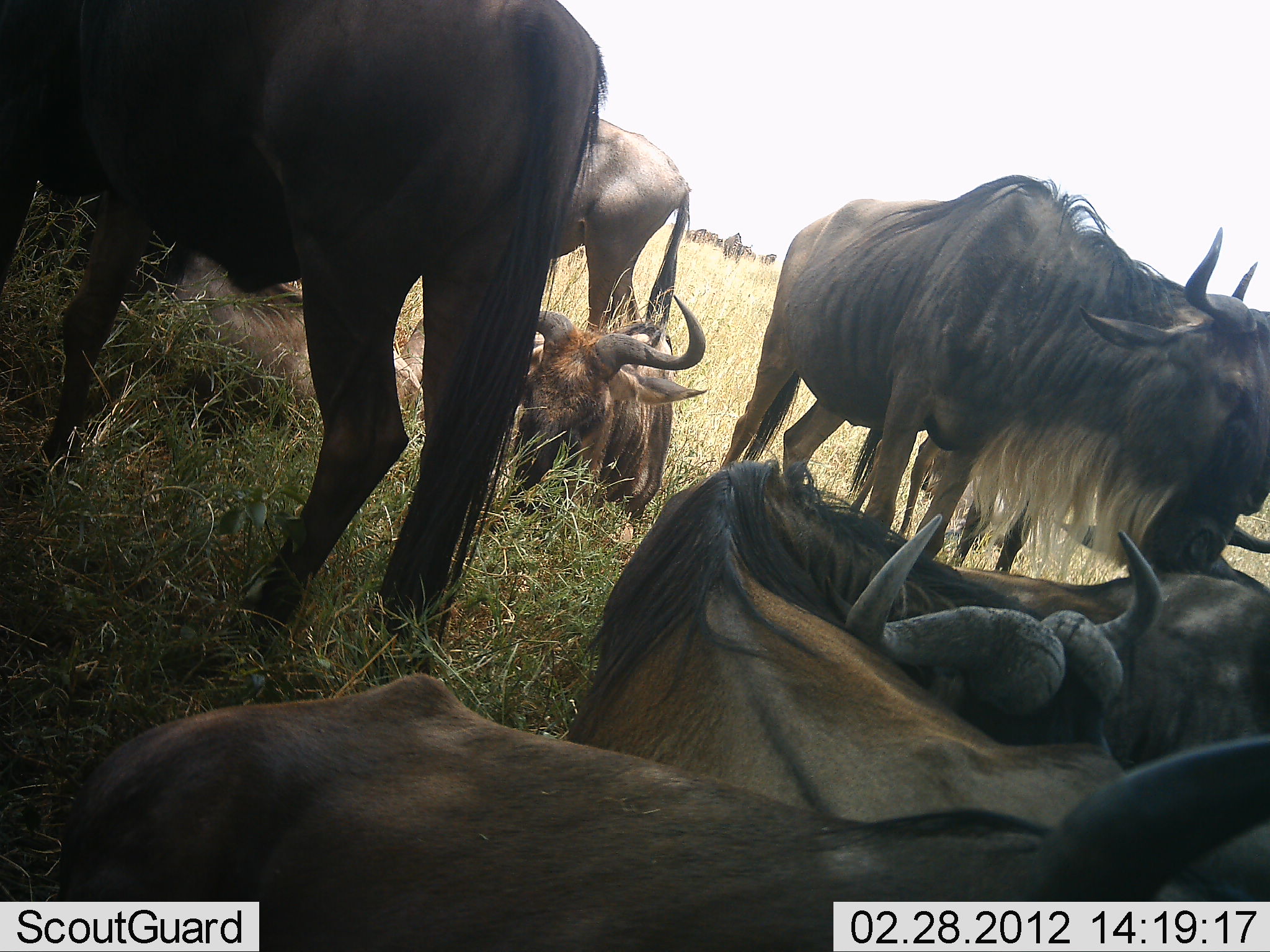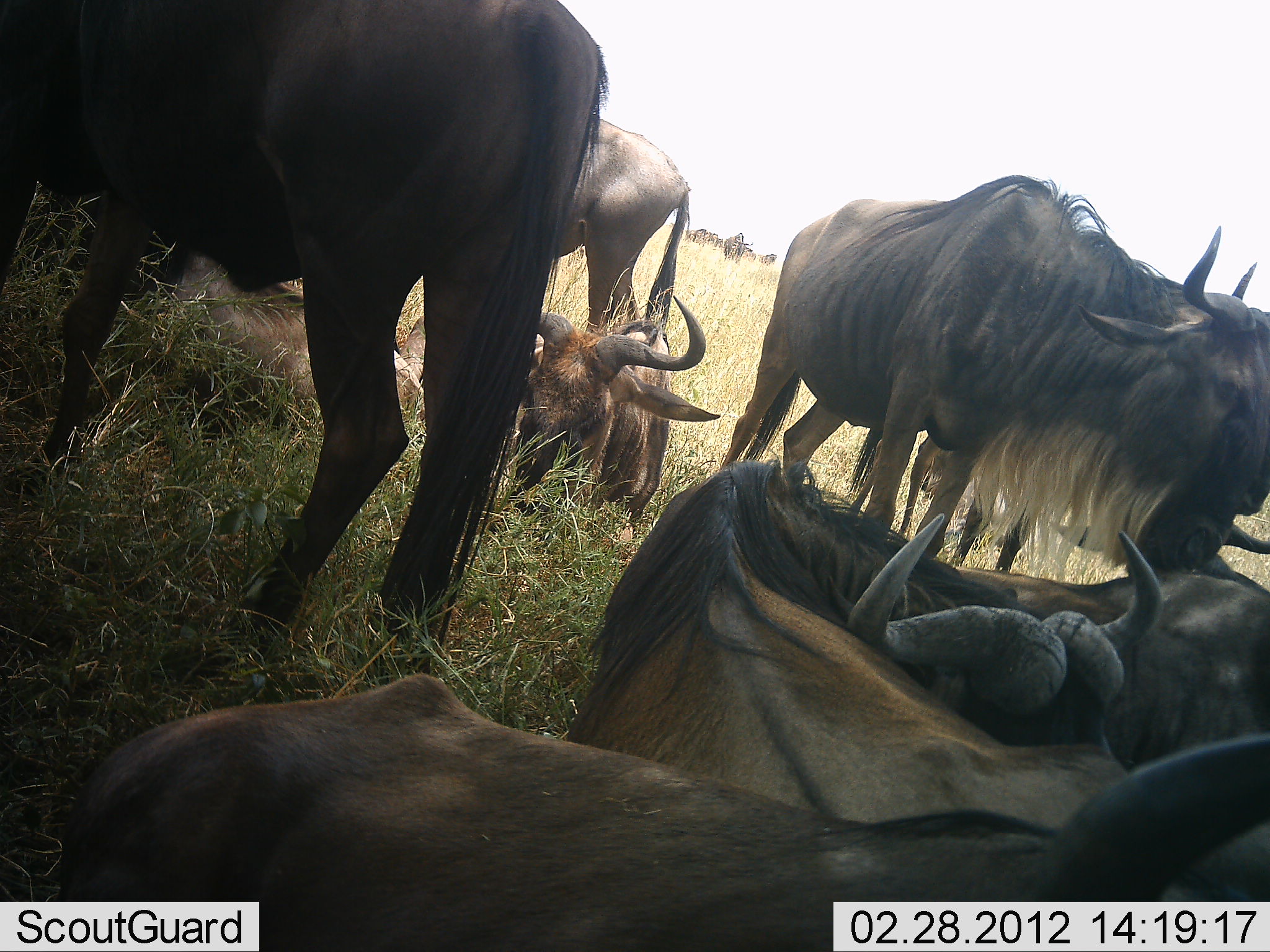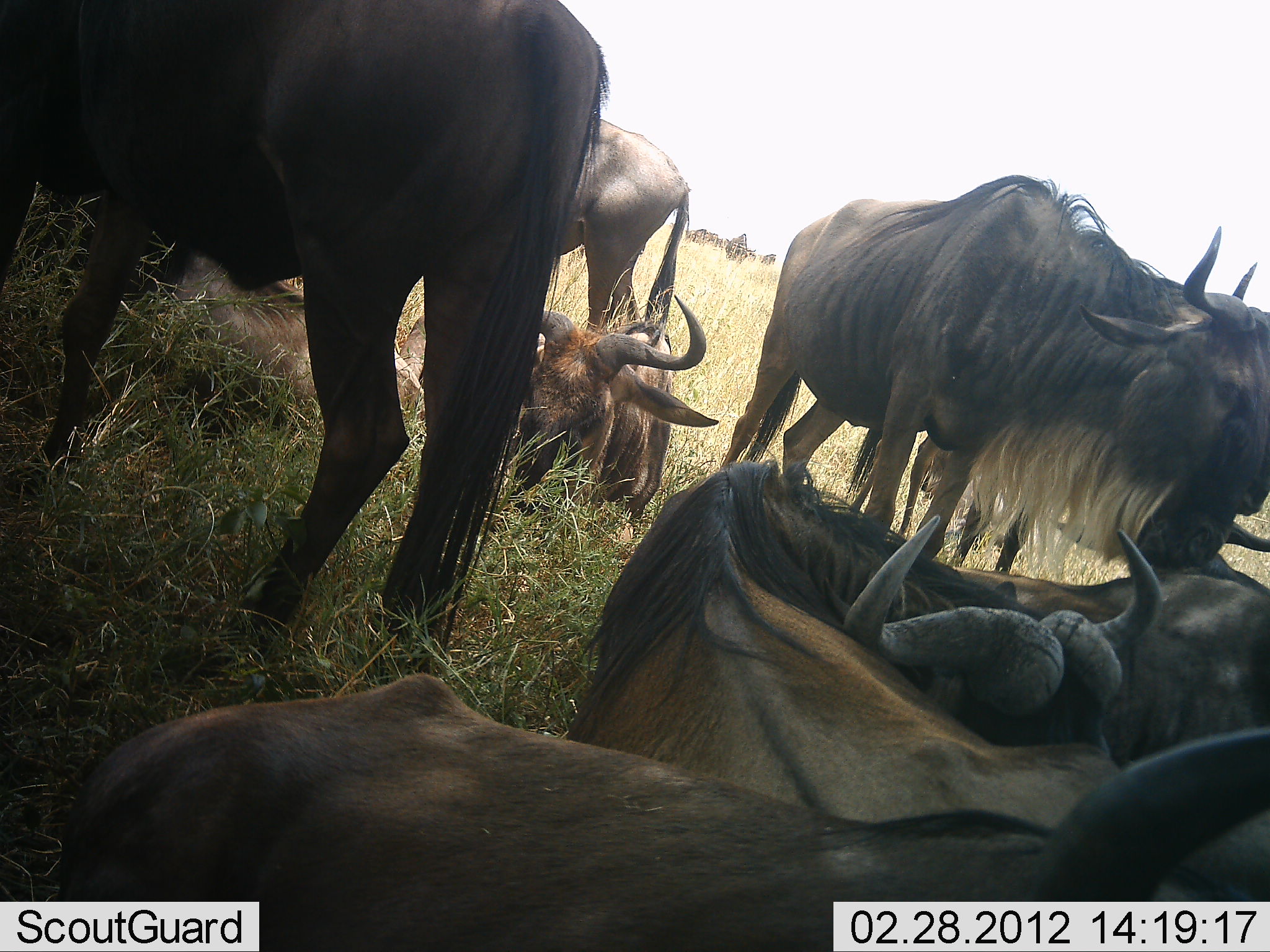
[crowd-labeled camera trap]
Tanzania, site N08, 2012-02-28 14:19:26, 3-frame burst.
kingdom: Animalia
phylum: Chordata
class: Mammalia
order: Artiodactyla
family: Bovidae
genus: Connochaetes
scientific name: Connochaetes taurinus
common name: blue wildebeest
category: wildebeest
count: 11-50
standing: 81%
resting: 94%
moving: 6%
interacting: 0%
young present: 6%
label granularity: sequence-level